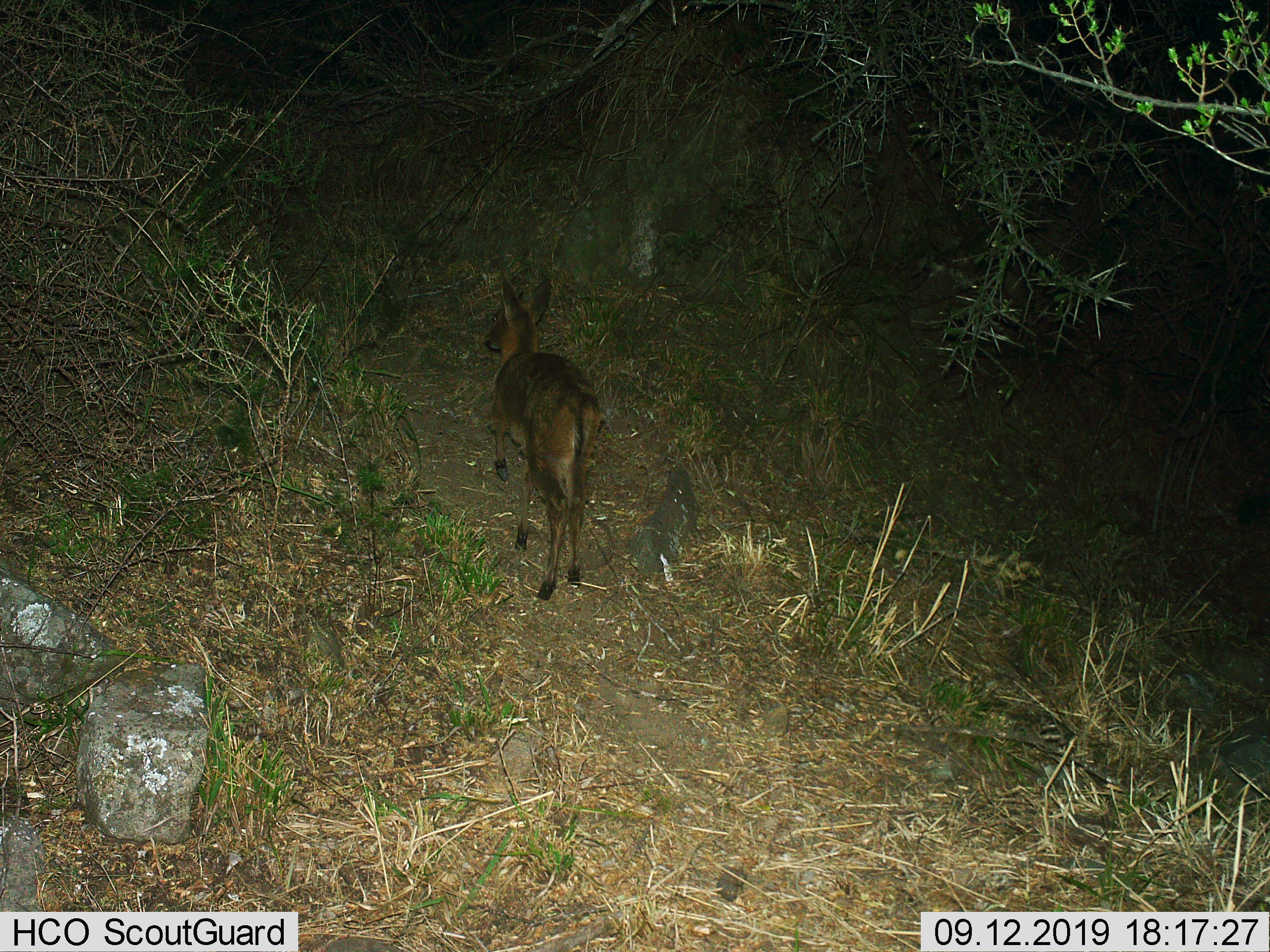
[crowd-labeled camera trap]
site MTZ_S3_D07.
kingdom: Animalia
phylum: Chordata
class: Mammalia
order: Artiodactyla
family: Bovidae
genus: Sylvicapra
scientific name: Sylvicapra grimmia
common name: common duiker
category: duikercommongrey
Duikercommongrey (common duiker) (Sylvicapra grimmia), count 1. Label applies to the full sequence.